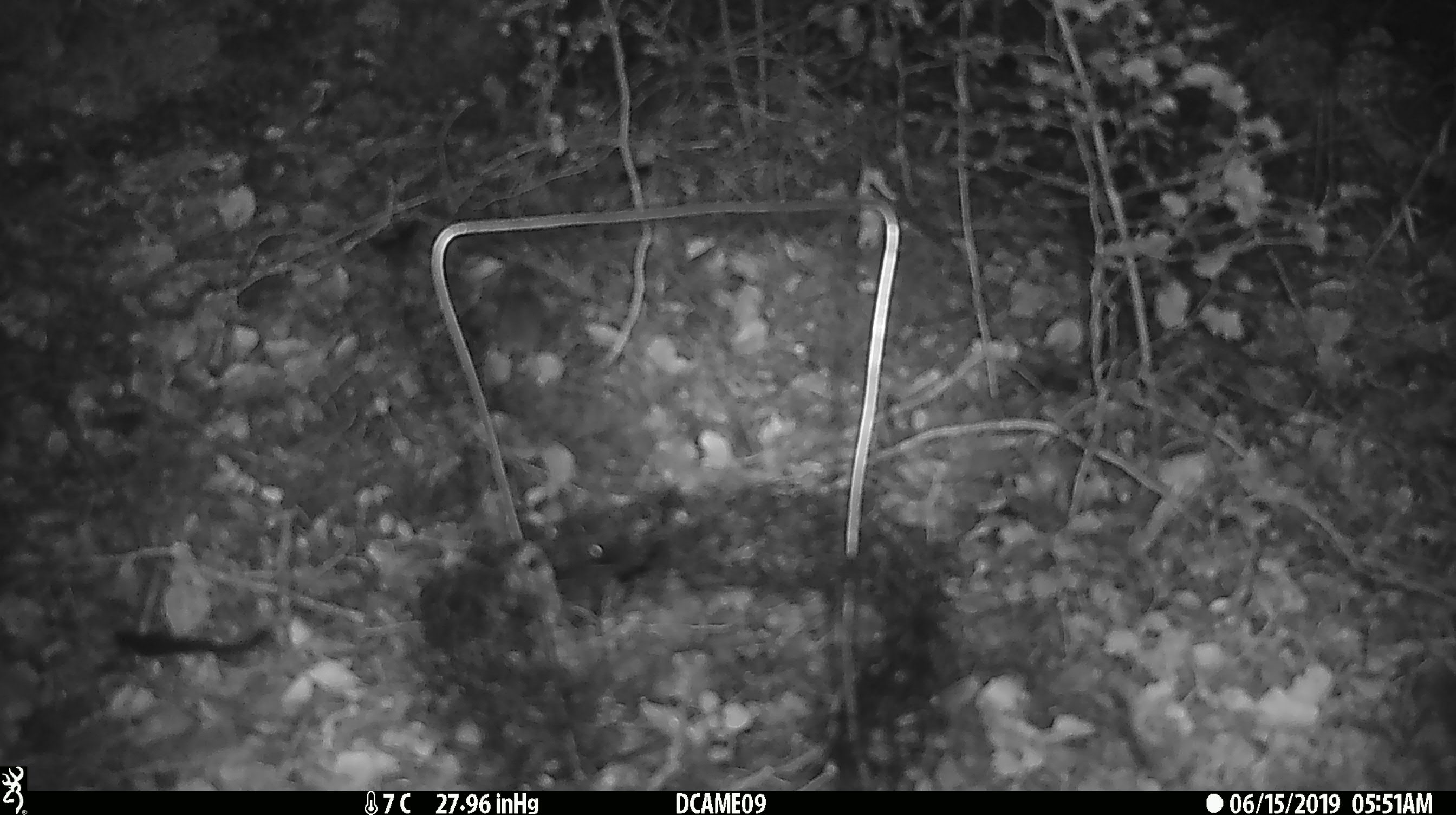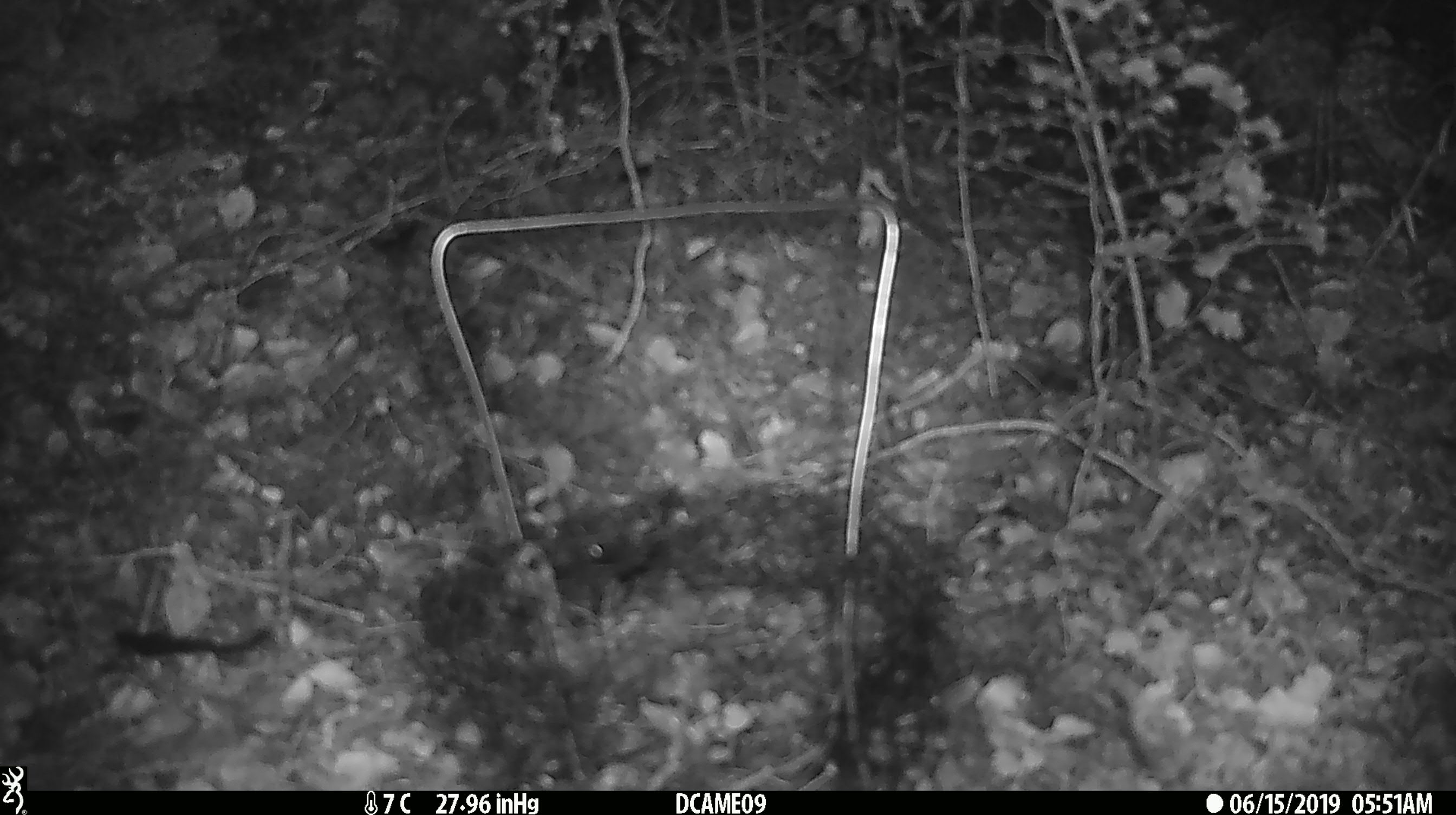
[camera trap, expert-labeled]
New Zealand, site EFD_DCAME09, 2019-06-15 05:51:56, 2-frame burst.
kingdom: Animalia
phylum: Chordata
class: Mammalia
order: Rodentia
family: Muridae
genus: Mus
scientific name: Mus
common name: mouse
Mouse (Mus).